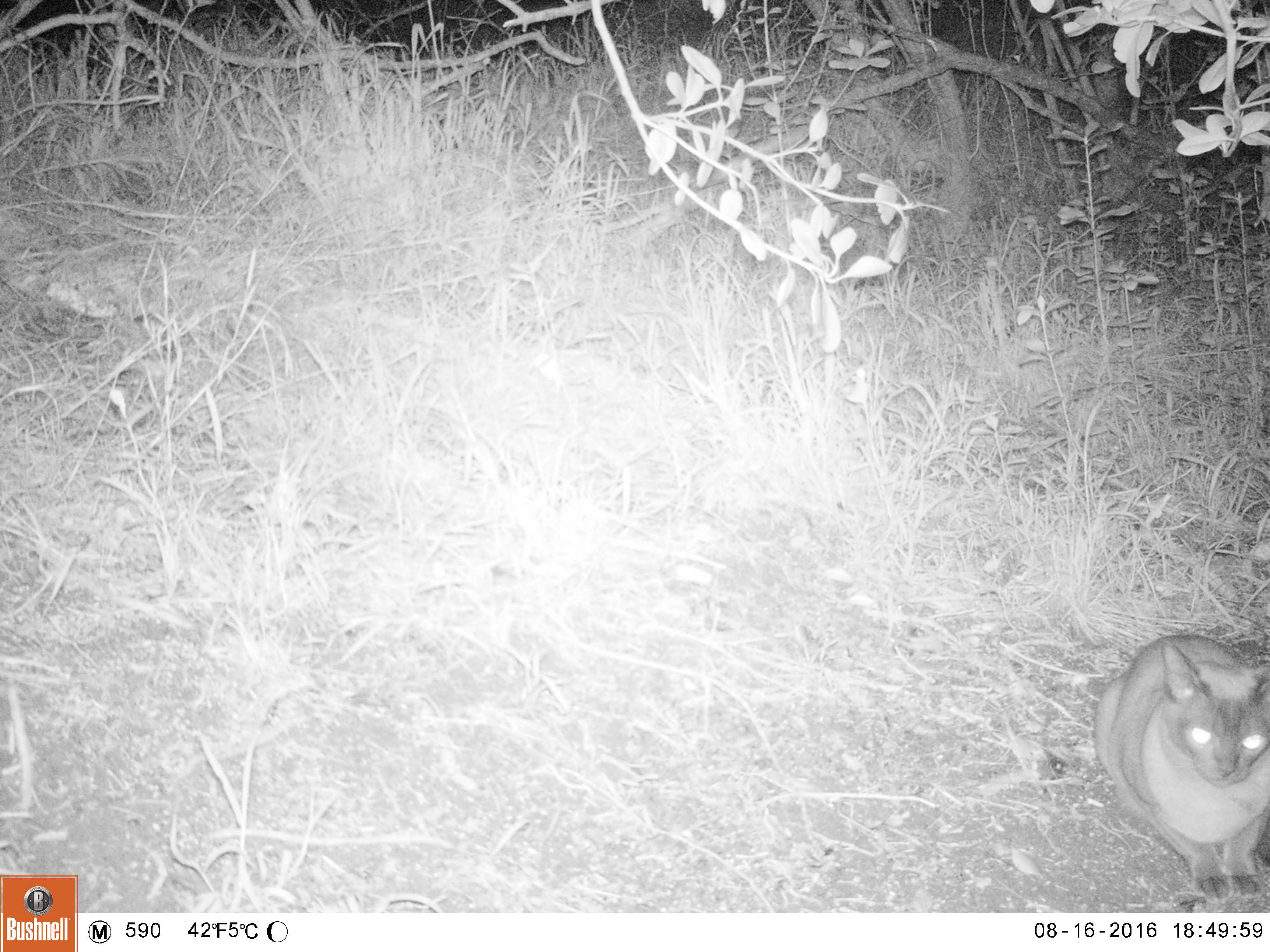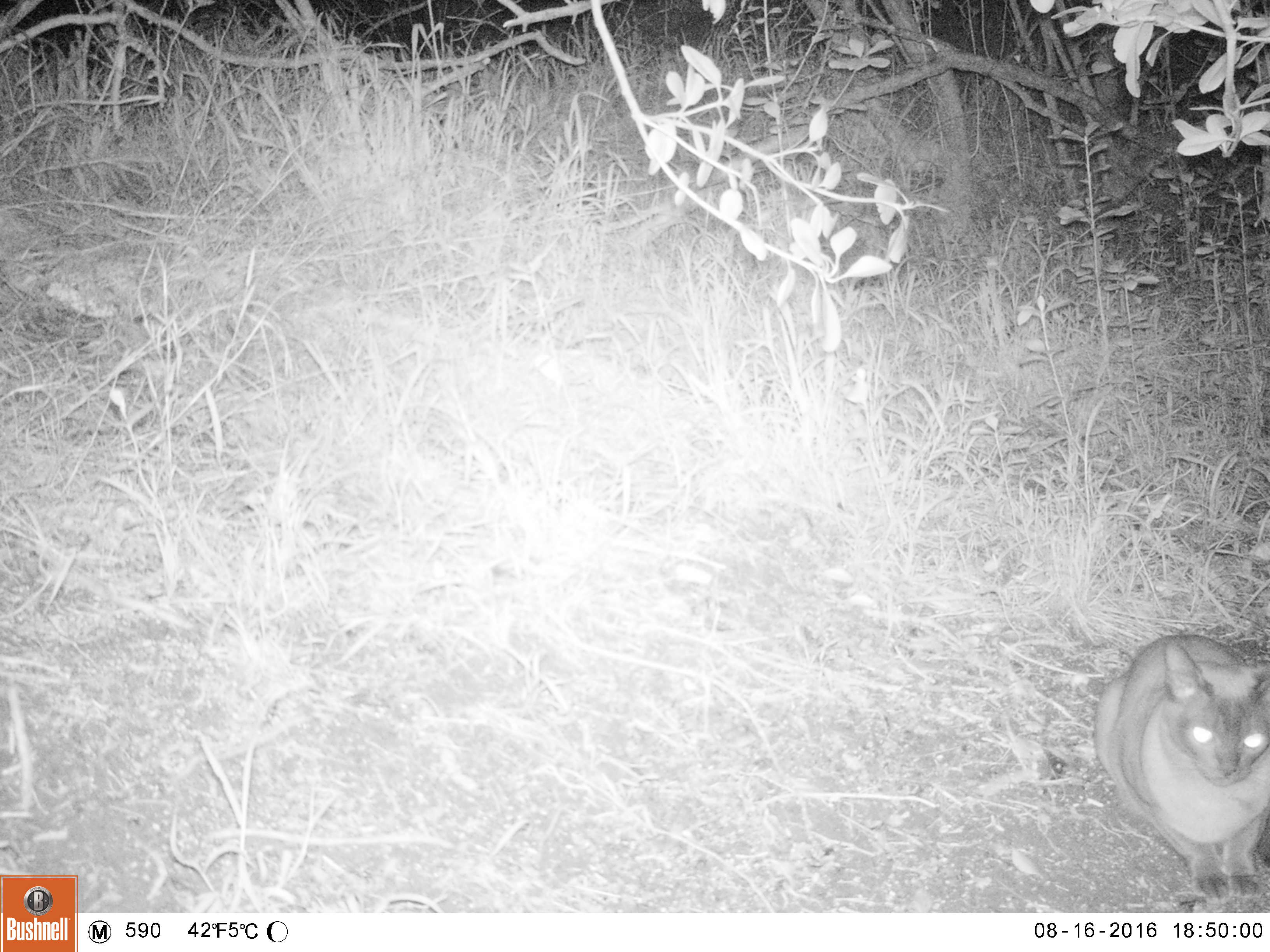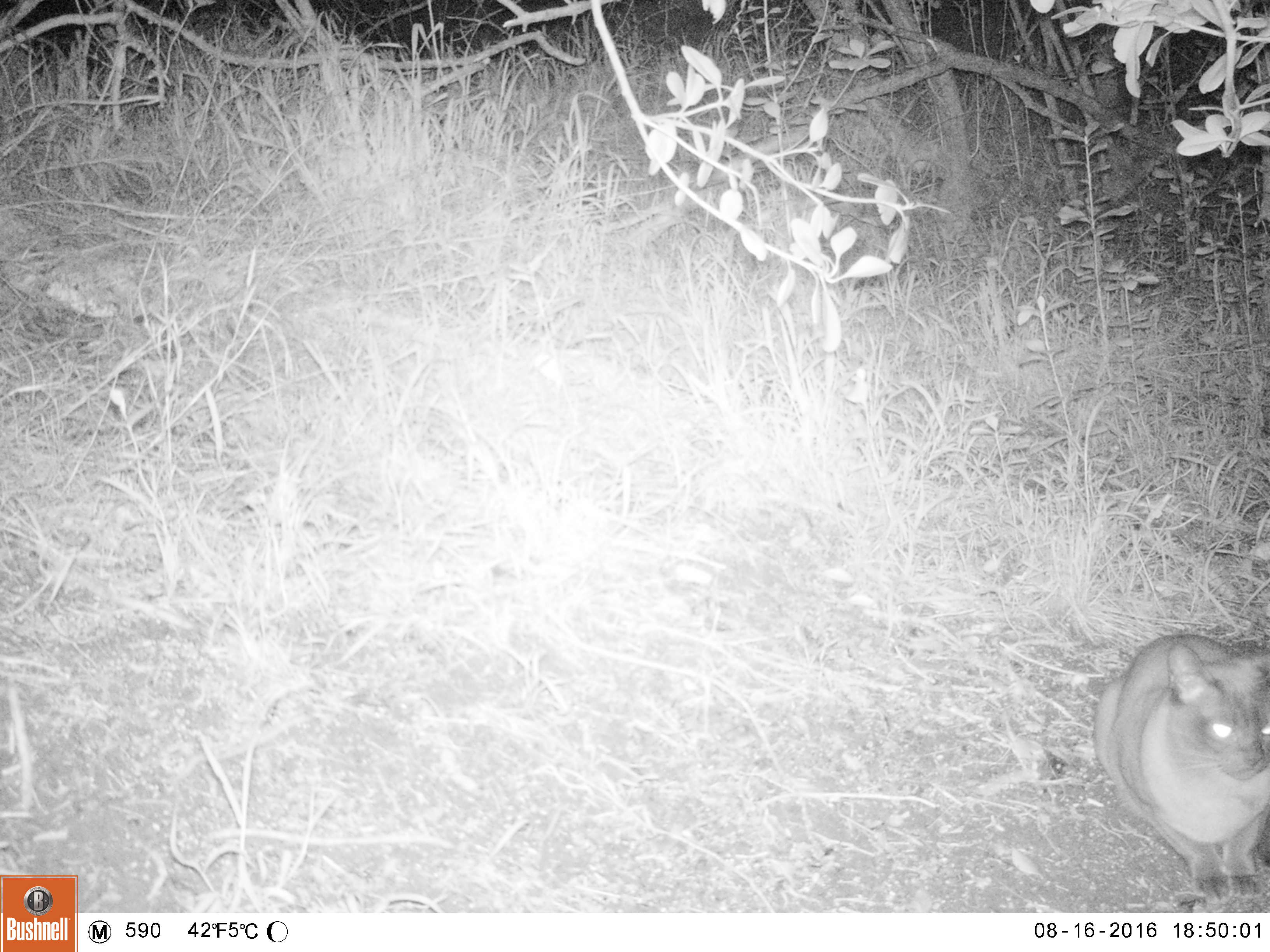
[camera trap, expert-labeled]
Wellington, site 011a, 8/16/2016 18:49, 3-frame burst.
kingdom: Animalia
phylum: Chordata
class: Mammalia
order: Carnivora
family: Felidae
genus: Felis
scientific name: Felis catus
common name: cat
Cat (Felis catus).